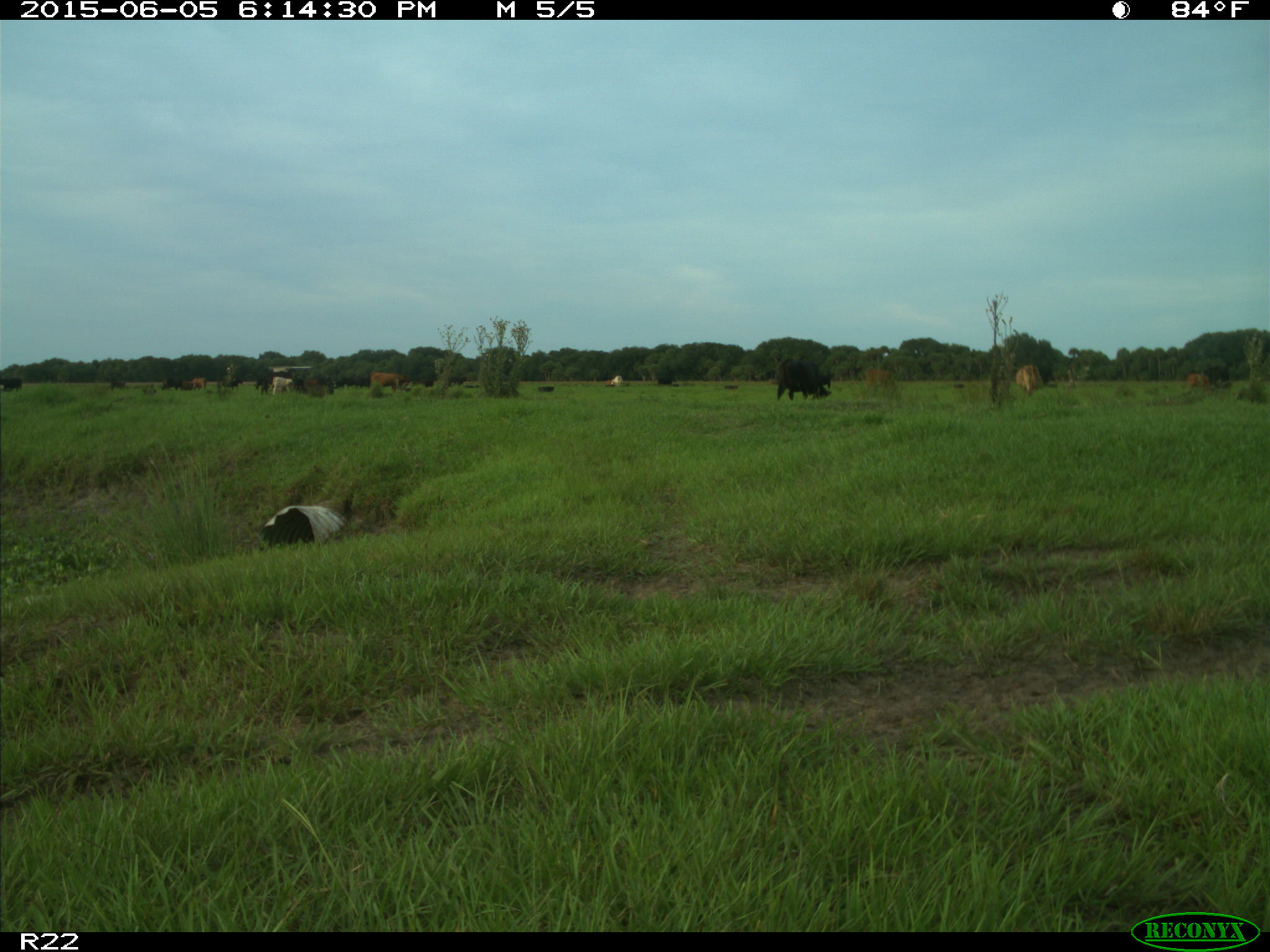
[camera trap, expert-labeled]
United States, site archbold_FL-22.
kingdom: Animalia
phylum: Chordata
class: Mammalia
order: Artiodactyla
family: Bovidae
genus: Bos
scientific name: Bos taurus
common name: domestic cow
Bos taurus (domestic cow).